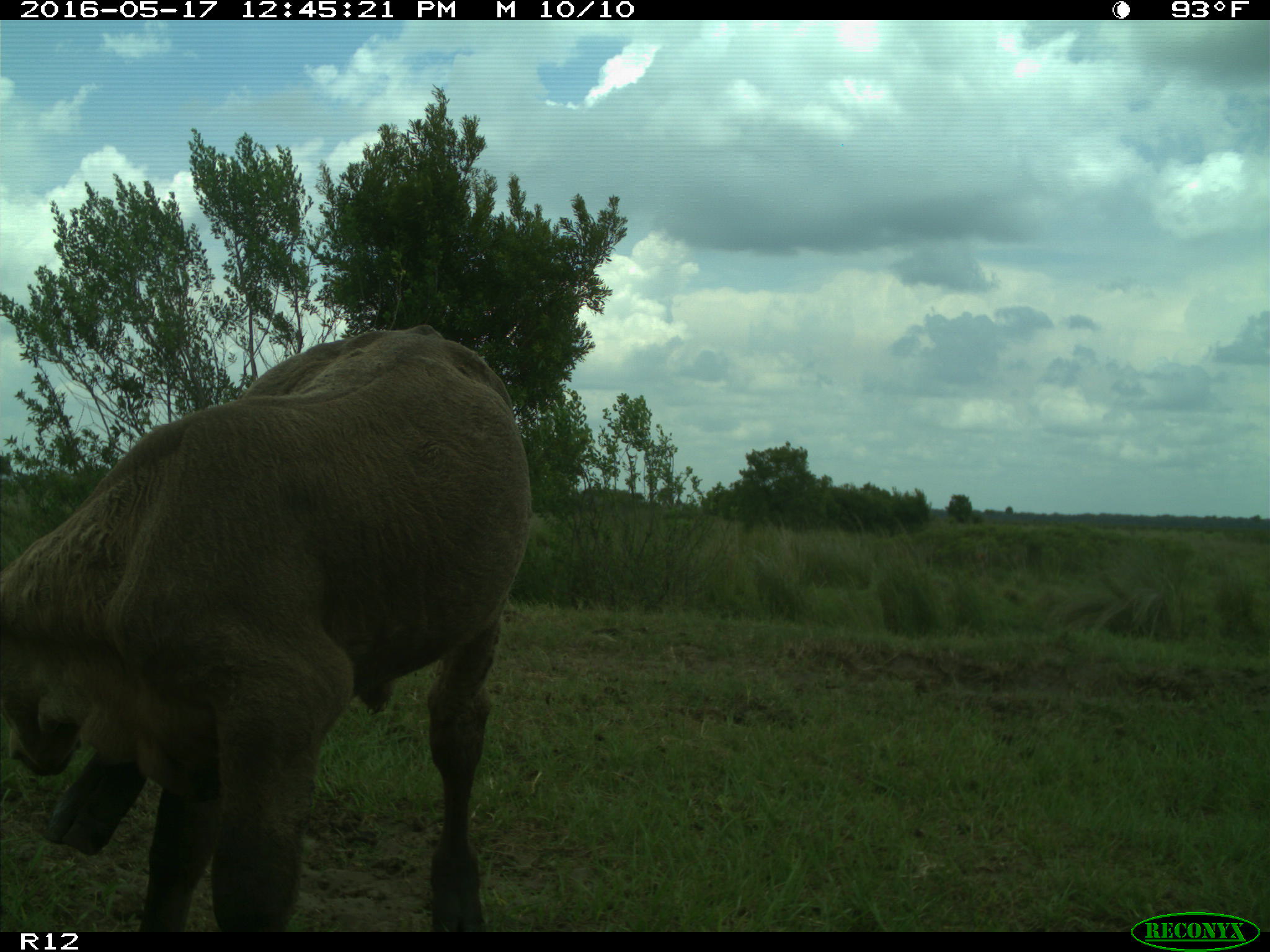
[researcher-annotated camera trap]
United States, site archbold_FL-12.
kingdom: Animalia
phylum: Chordata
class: Mammalia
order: Artiodactyla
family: Bovidae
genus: Bos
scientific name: Bos taurus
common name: domestic cow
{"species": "Bos taurus (domestic cow)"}